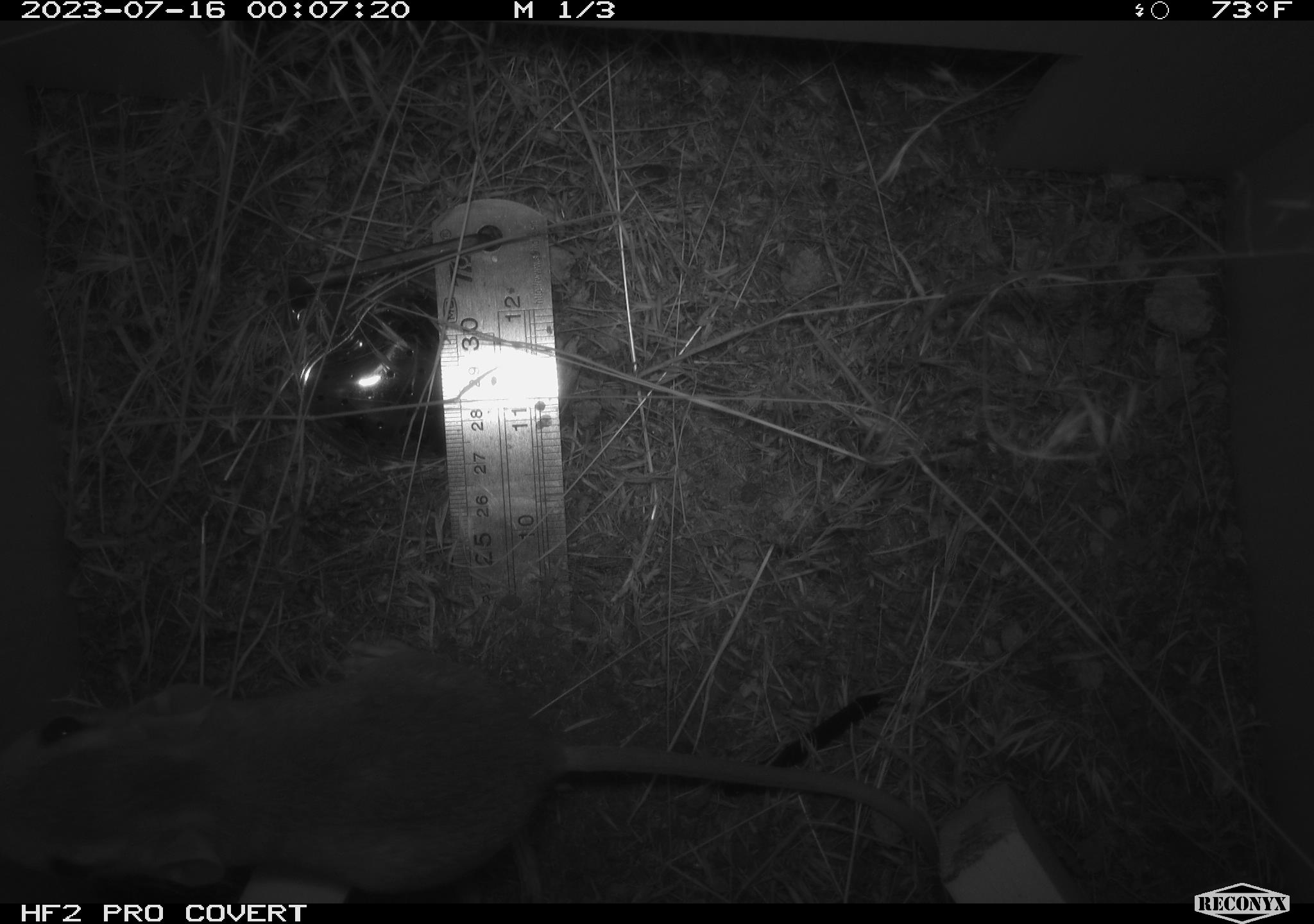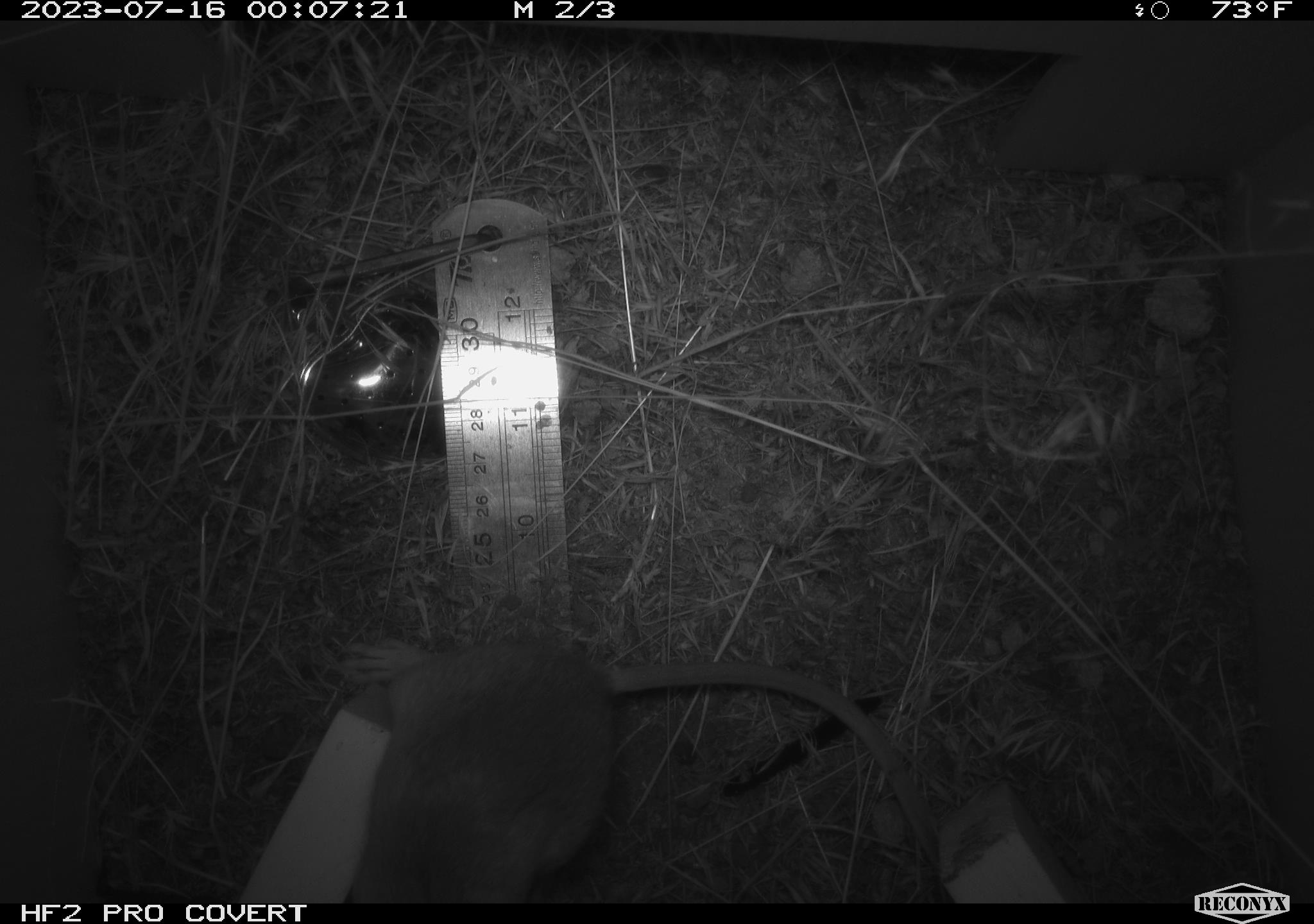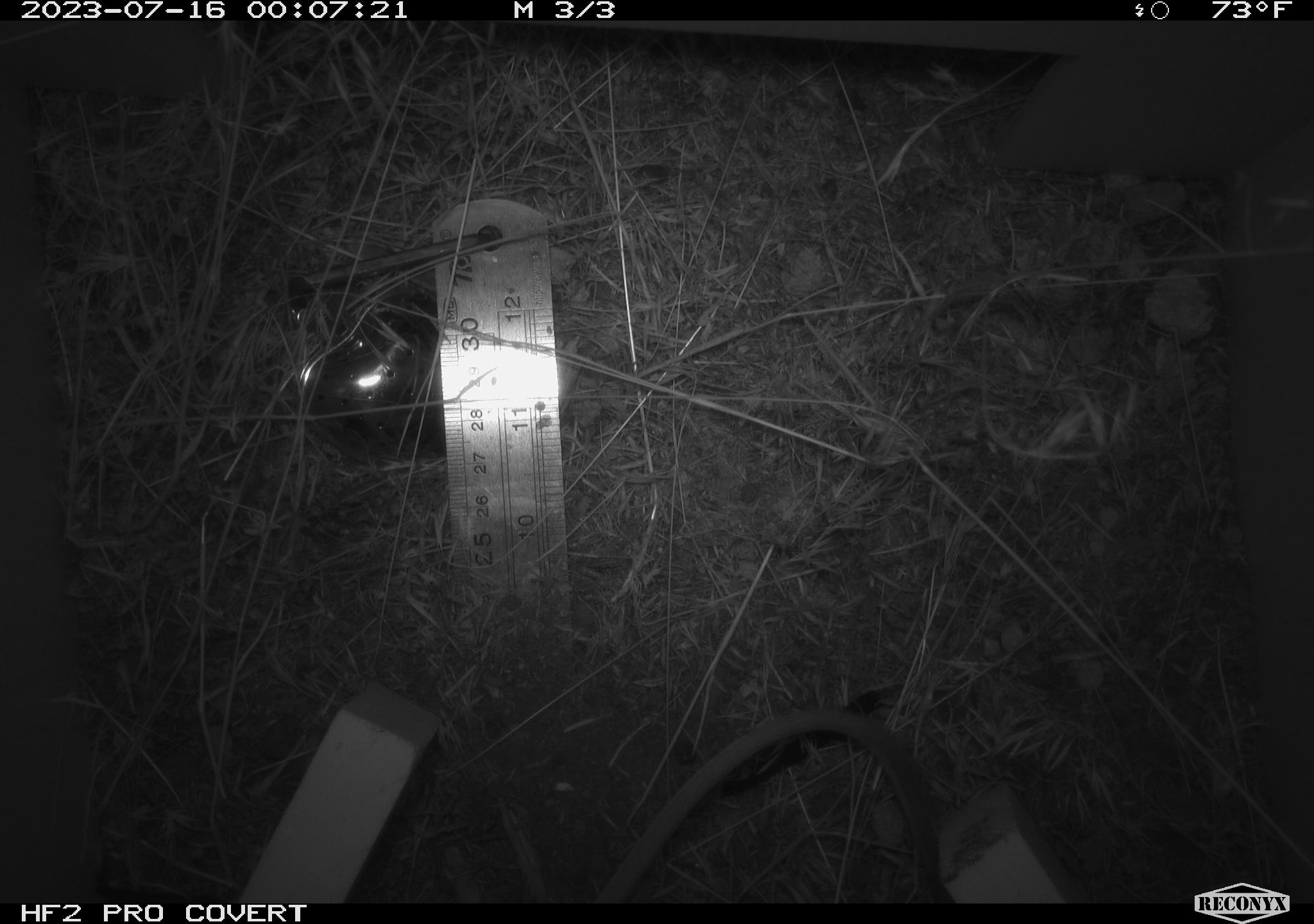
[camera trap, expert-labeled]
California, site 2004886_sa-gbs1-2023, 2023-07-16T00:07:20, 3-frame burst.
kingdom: Animalia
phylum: Chordata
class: Mammalia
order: Rodentia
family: Heteromyidae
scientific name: Heteromyidae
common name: kangaroo rats and pocket mice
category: heteromyidae family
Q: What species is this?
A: Heteromyidae family (kangaroo rats and pocket mice) (Heteromyidae).